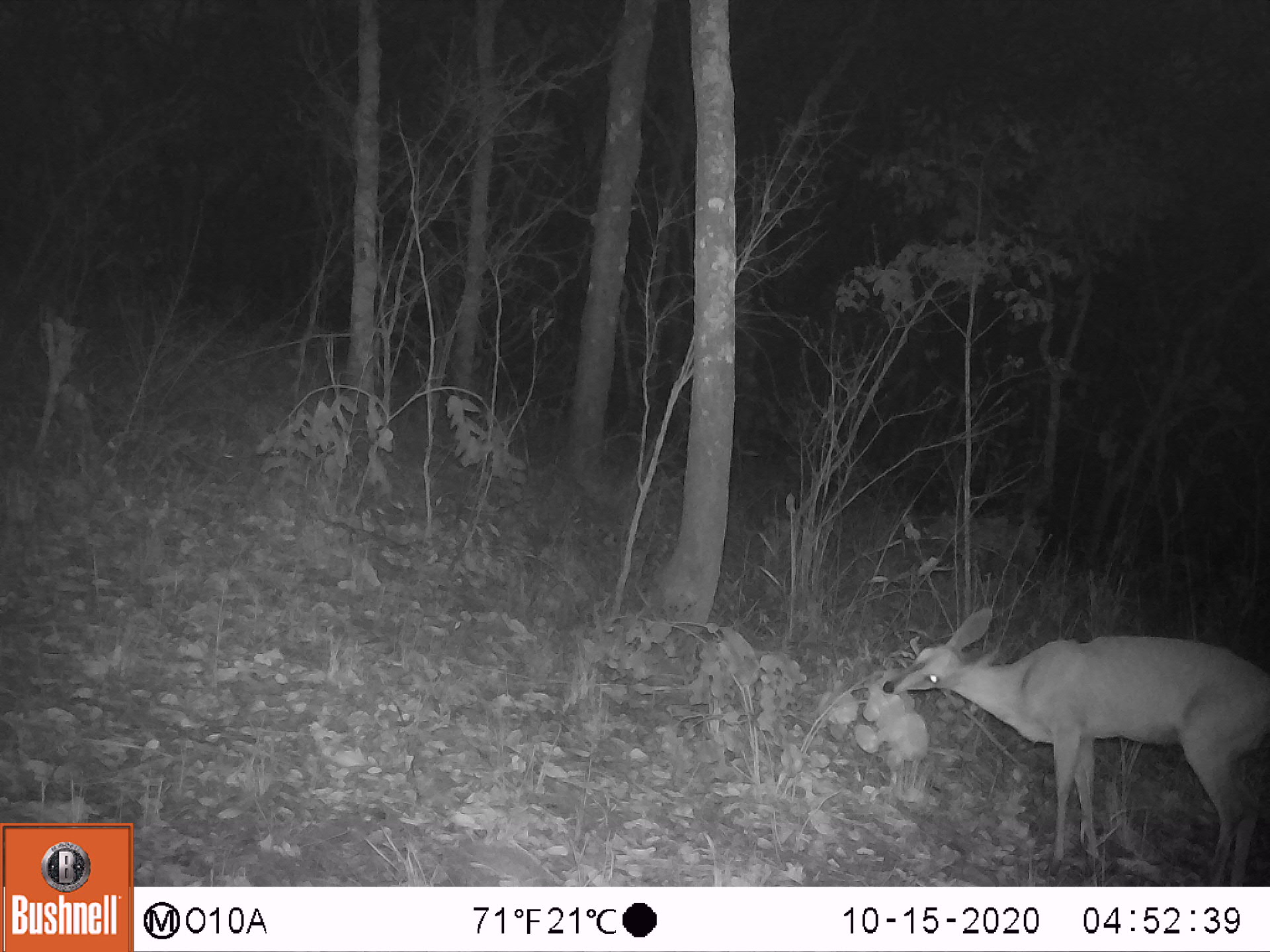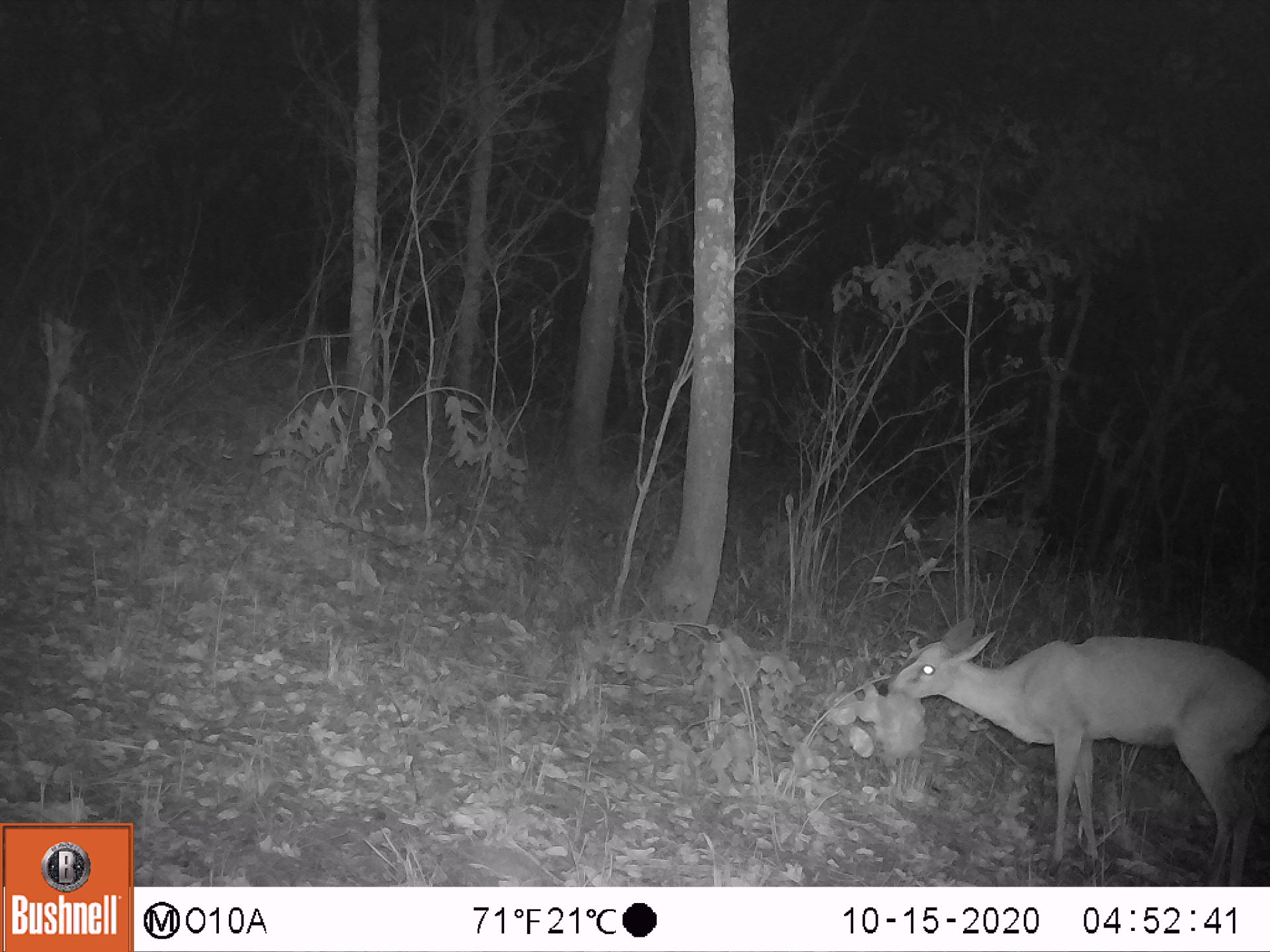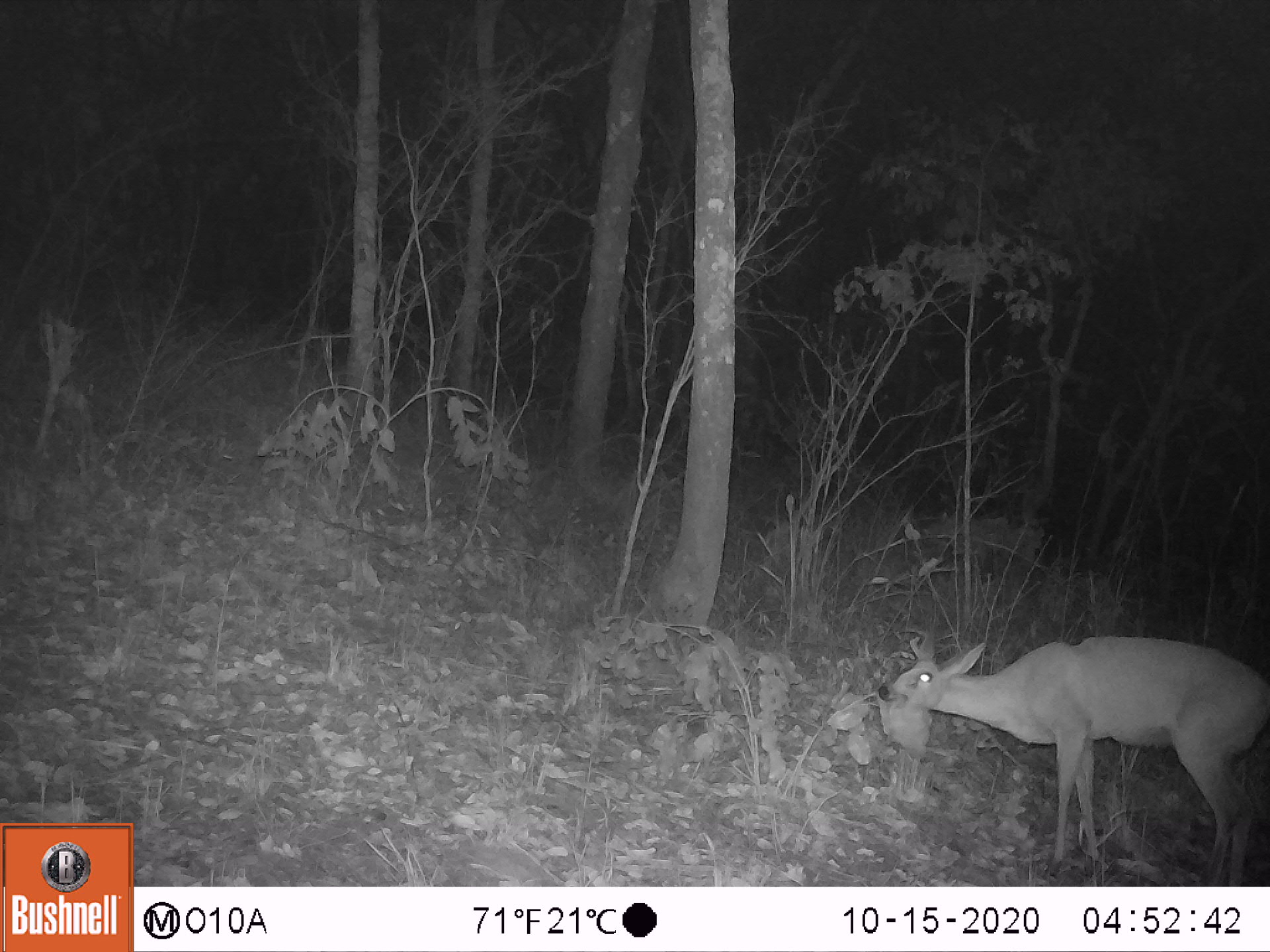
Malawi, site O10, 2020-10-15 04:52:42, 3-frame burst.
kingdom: Animalia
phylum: Chordata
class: Mammalia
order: Artiodactyla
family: Bovidae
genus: Sylvicapra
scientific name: Sylvicapra grimmia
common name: common duiker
Common duiker (Sylvicapra grimmia), count 1.